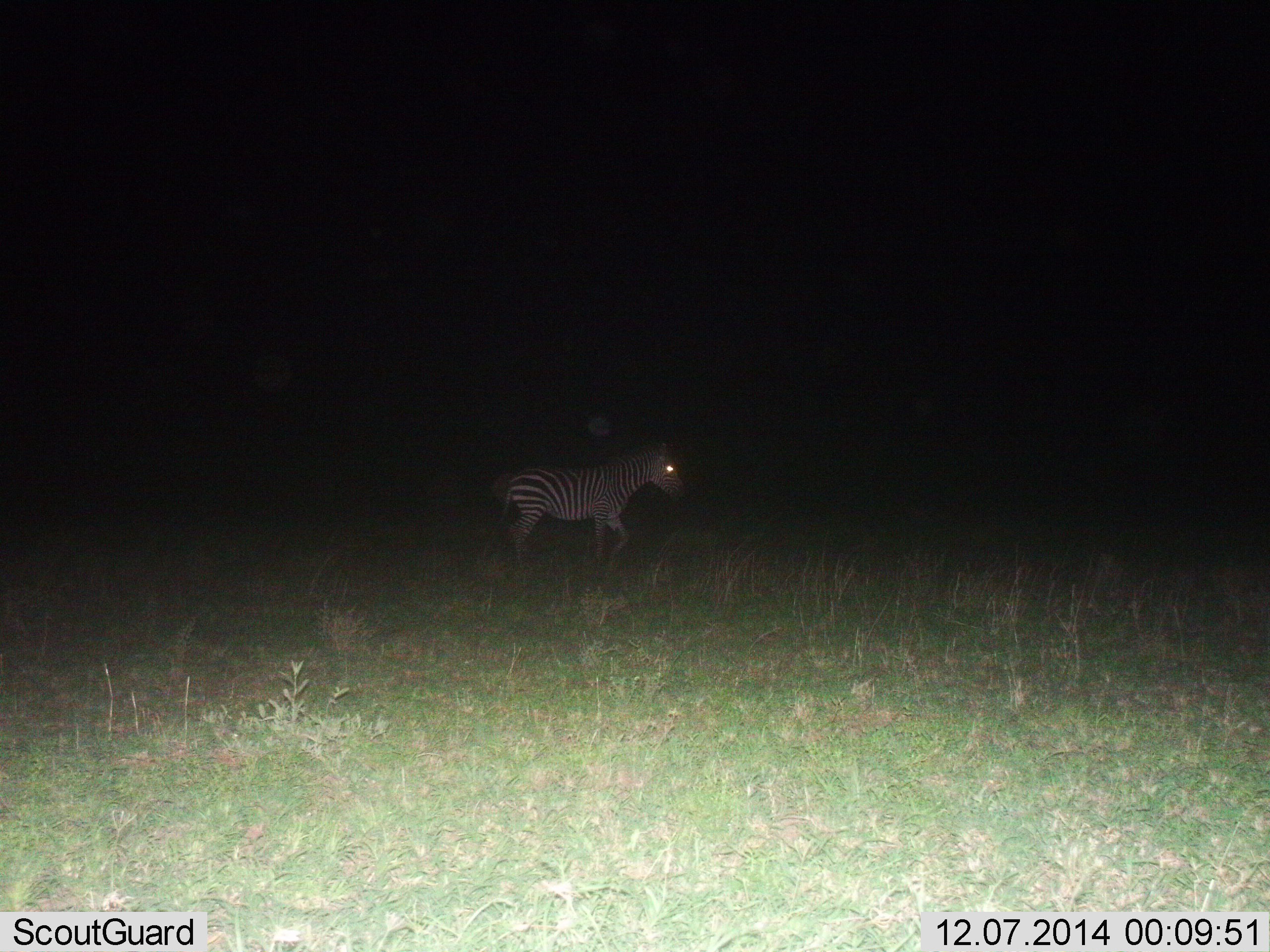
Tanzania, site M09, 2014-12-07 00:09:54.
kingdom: Animalia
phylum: Chordata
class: Mammalia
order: Perissodactyla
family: Equidae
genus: Equus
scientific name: Equus quagga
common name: plains zebra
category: zebra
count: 1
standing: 20%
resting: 0%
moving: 80%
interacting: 0%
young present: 0%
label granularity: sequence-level